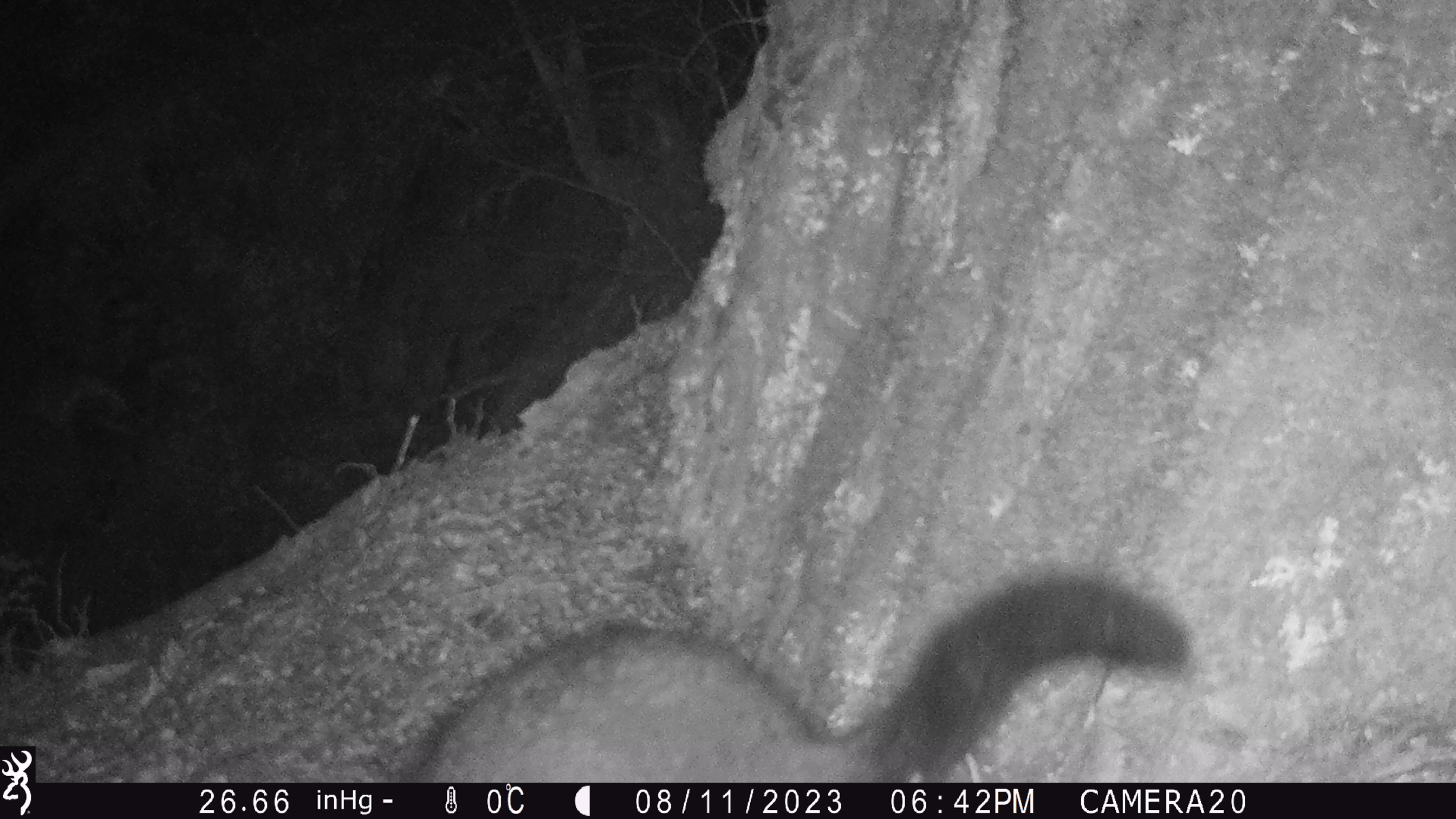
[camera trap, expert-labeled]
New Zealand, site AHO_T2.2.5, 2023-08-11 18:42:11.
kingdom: Animalia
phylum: Chordata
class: Mammalia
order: Carnivora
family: Mustelidae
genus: Mustela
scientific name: Mustela erminea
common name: stoat